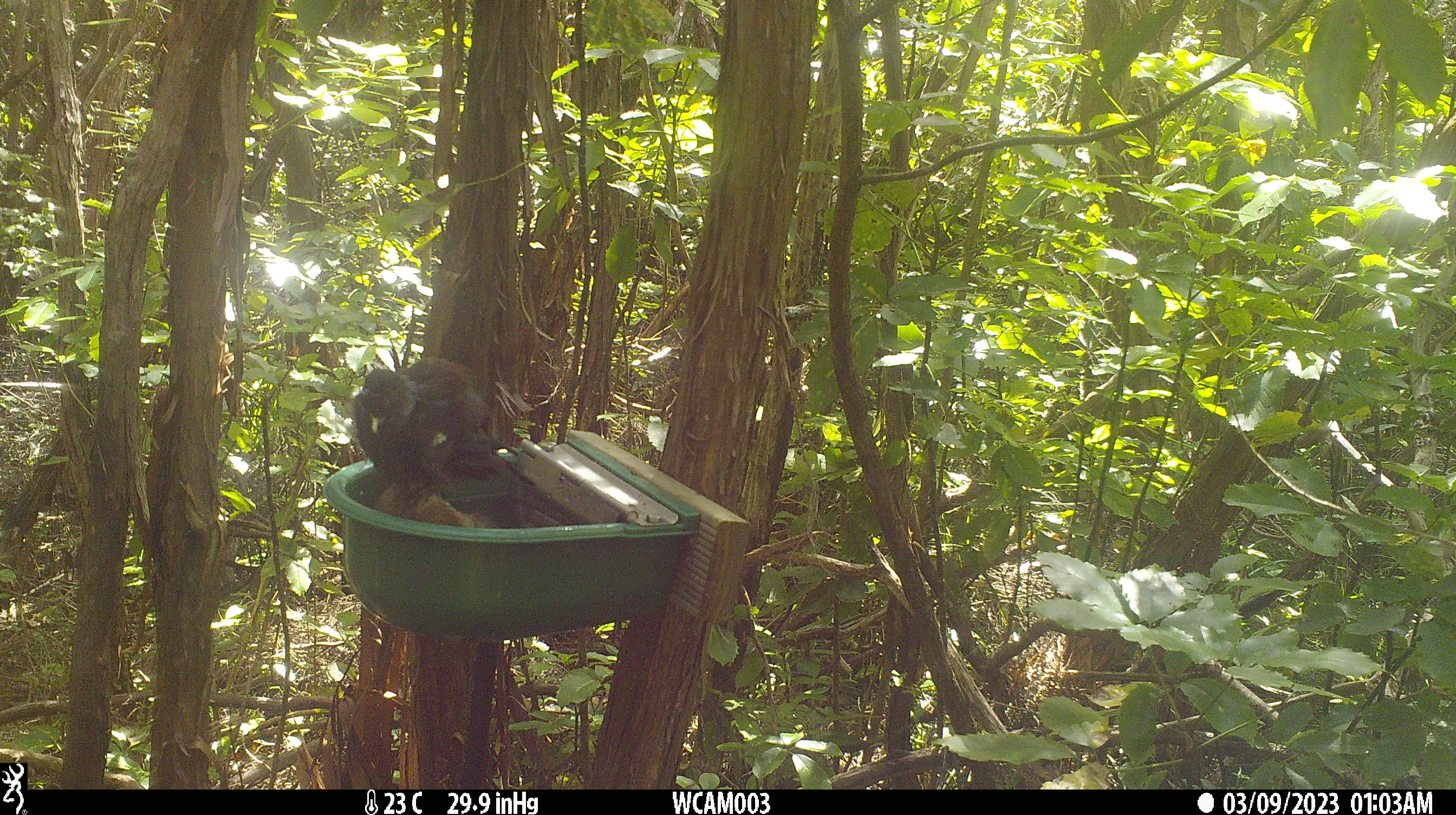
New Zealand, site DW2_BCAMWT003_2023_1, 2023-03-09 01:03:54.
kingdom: Animalia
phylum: Chordata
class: Aves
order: Passeriformes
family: Meliphagidae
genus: Prosthemadera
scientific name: Prosthemadera novaeseelandiae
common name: tui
Tui (Prosthemadera novaeseelandiae).